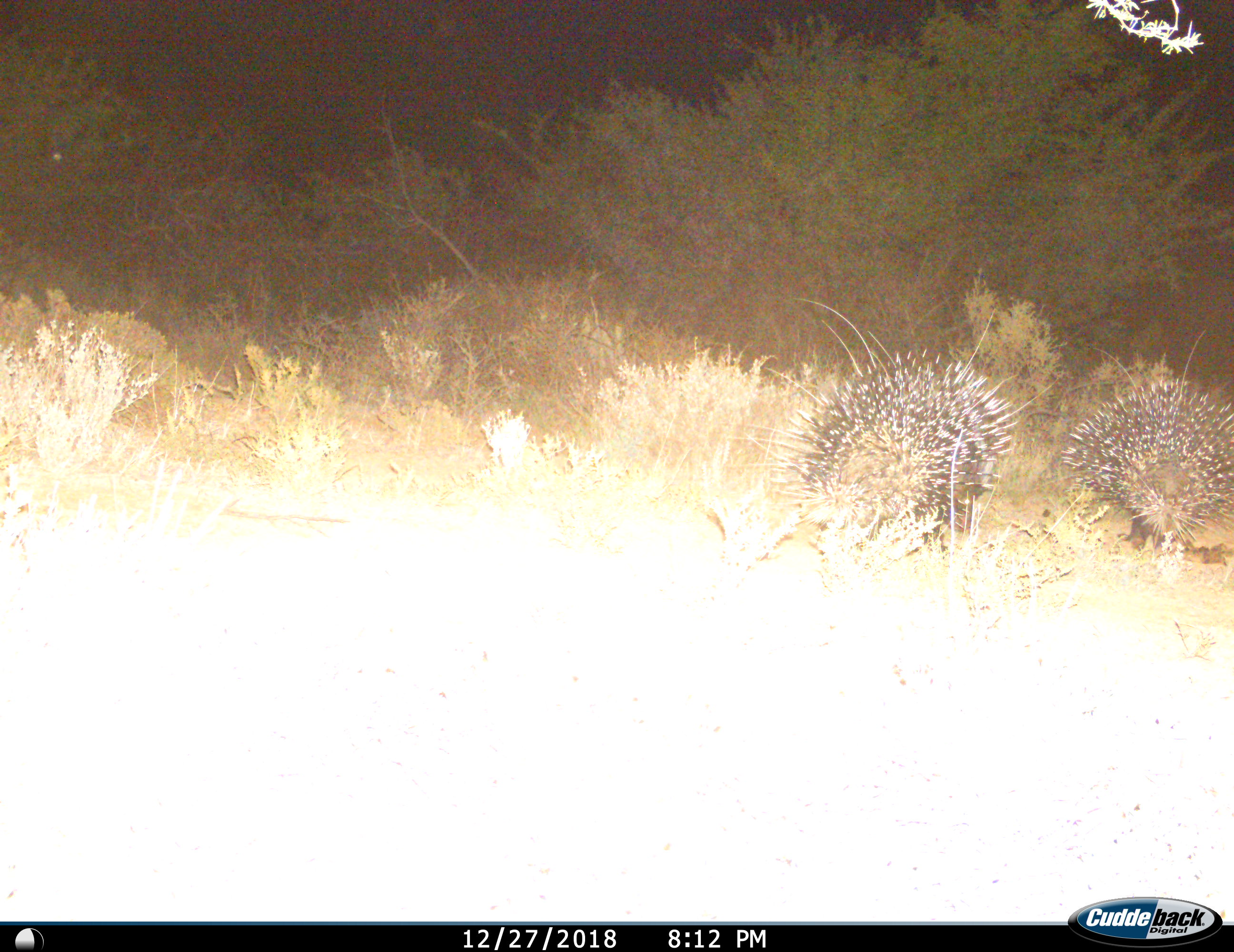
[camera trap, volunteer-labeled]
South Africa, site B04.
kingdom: Animalia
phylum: Chordata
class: Mammalia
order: Rodentia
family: Hystricidae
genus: Hystrix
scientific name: Hystrix africaeaustralis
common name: cape porcupine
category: porcupine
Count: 2.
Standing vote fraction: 10%.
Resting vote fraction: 0%.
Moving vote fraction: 70%.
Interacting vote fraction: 20%.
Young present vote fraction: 0%.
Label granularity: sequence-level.